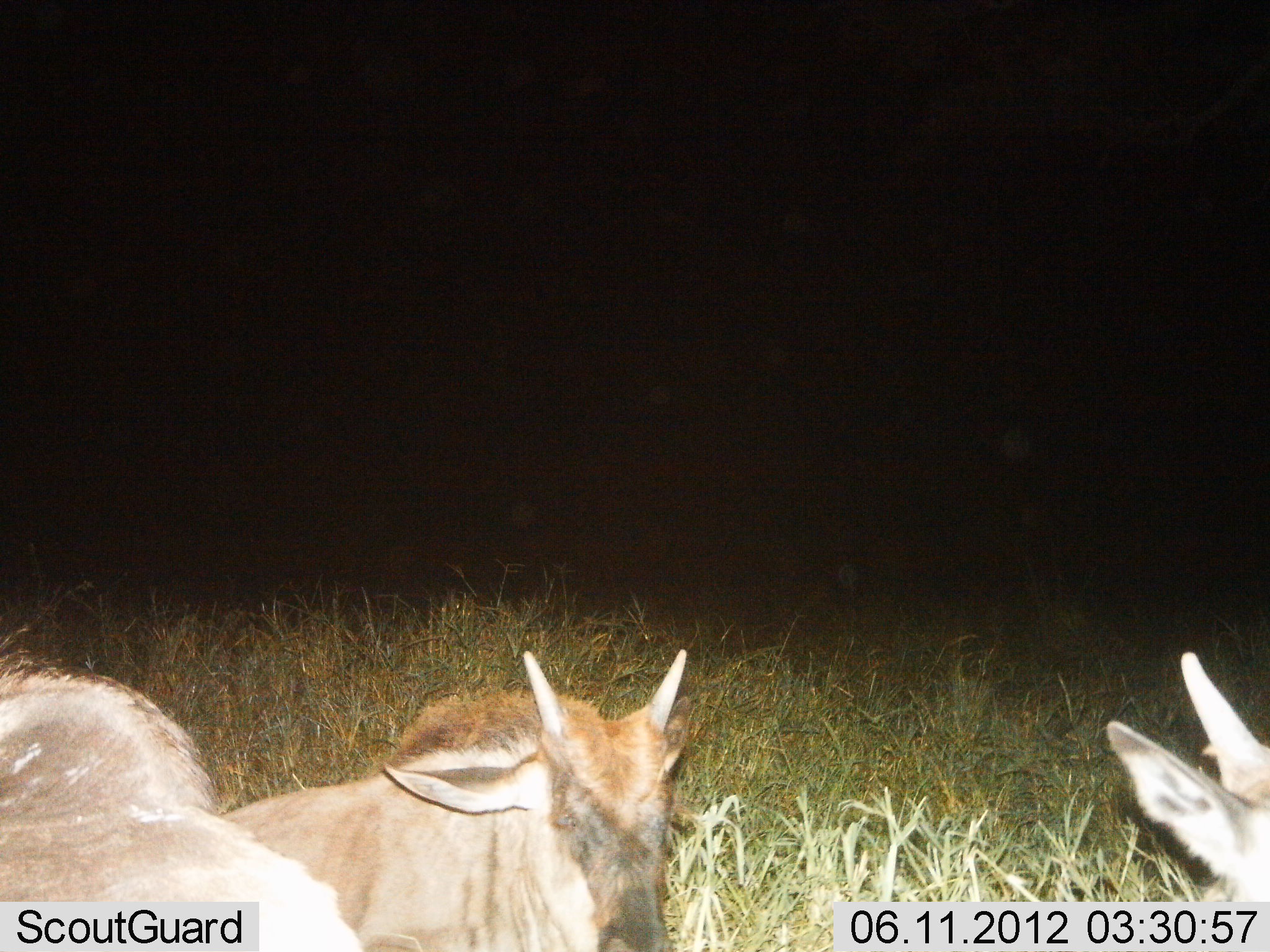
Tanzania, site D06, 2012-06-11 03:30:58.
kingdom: Animalia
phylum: Chordata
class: Mammalia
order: Artiodactyla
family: Bovidae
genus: Connochaetes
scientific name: Connochaetes taurinus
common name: blue wildebeest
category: wildebeest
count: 3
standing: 10%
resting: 90%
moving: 0%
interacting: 0%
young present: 90%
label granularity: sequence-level